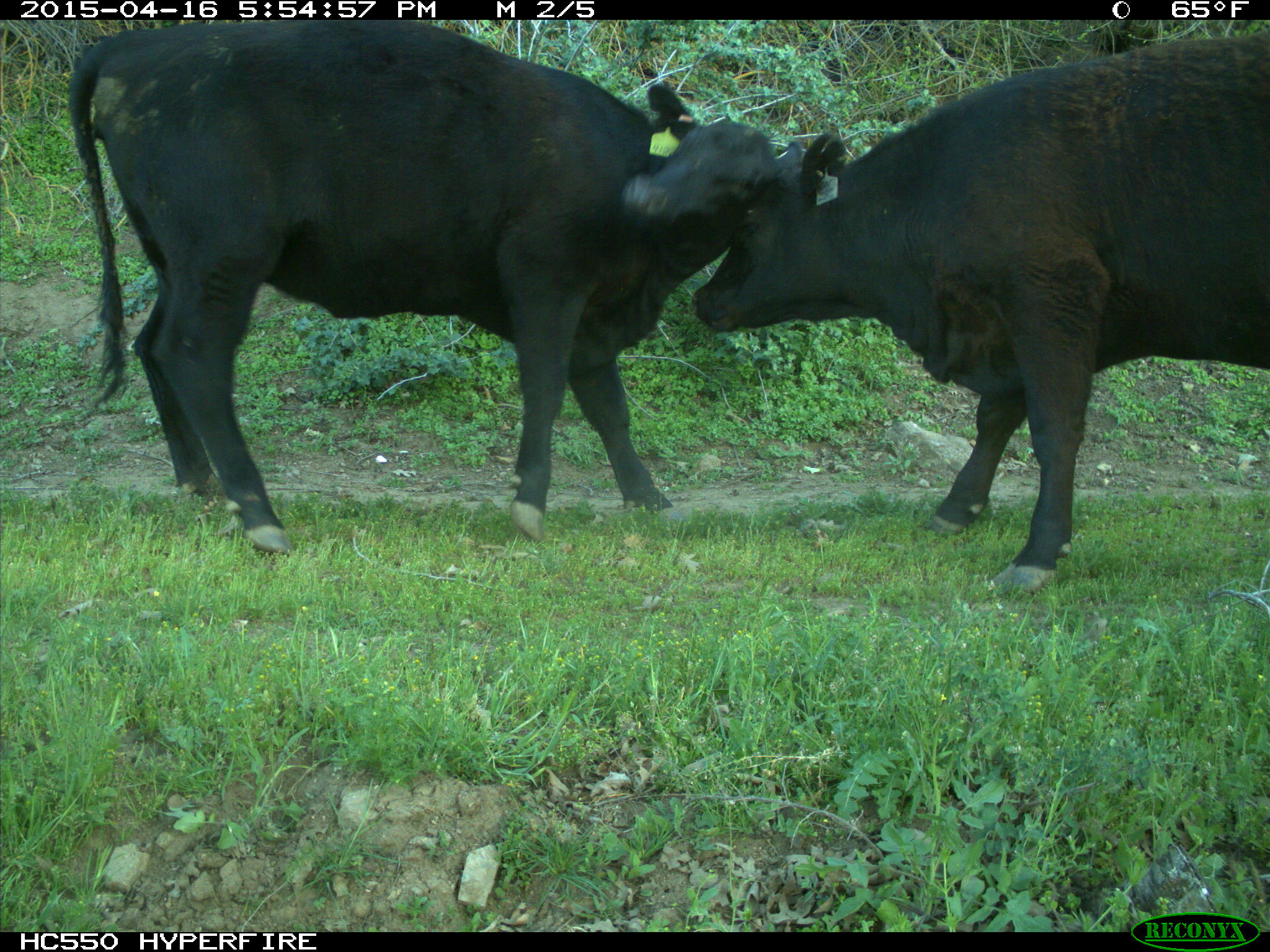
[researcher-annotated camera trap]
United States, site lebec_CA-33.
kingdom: Animalia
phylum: Chordata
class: Mammalia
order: Artiodactyla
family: Bovidae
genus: Bos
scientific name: Bos taurus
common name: domestic cow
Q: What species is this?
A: Bos taurus (domestic cow).